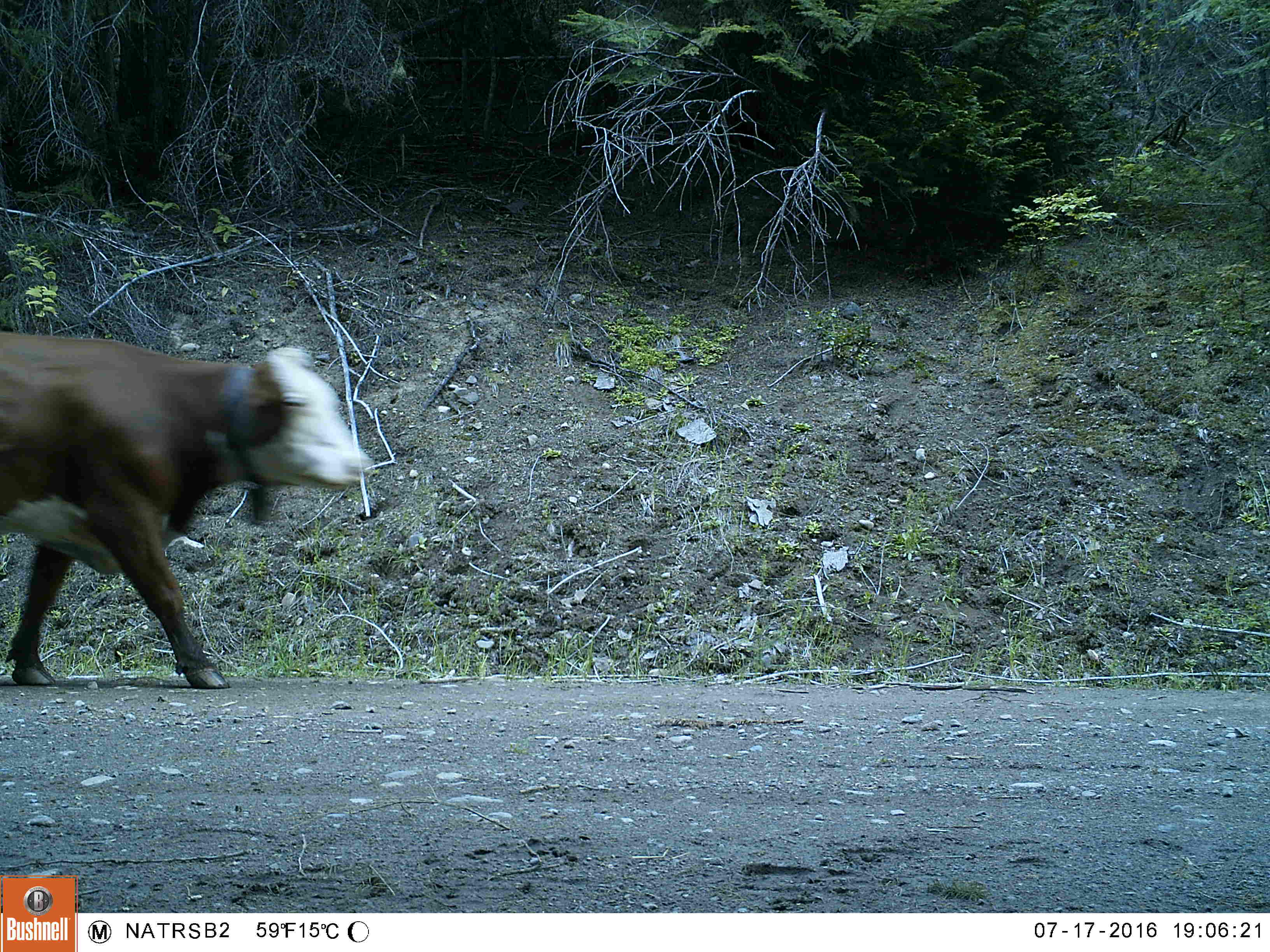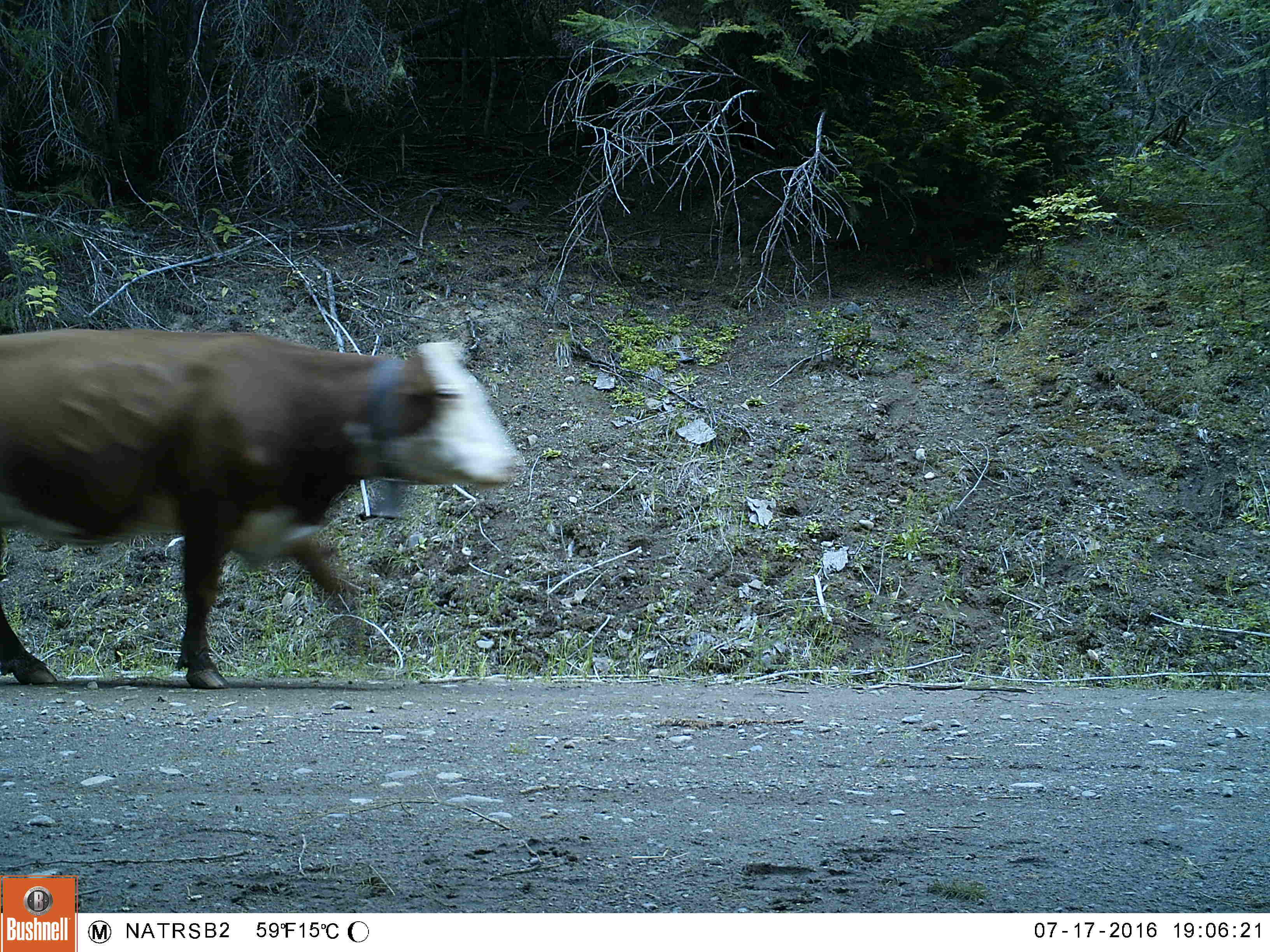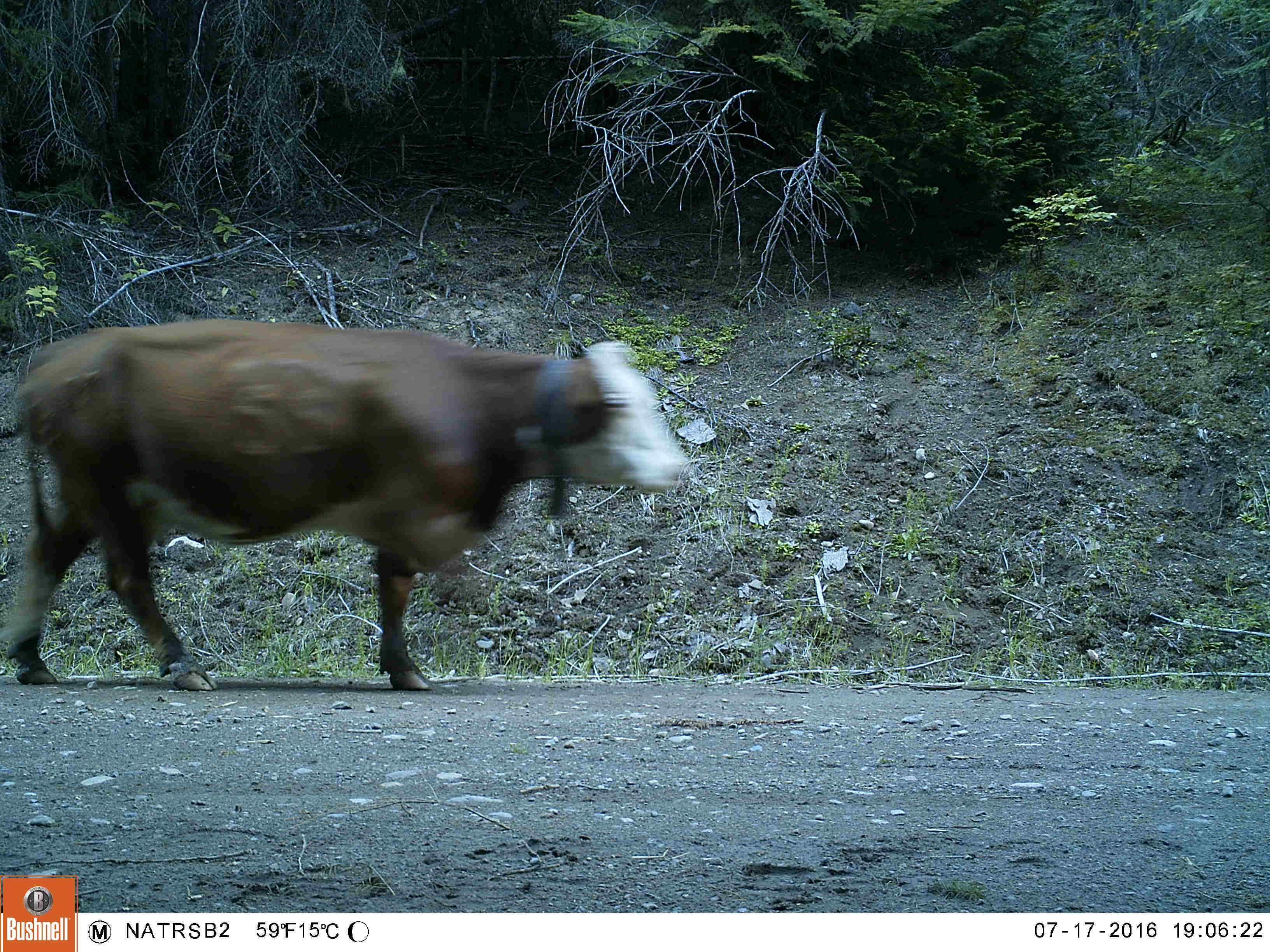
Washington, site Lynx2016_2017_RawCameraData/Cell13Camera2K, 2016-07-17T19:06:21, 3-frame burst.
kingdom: Animalia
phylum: Chordata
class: Mammalia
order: Artiodactyla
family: Bovidae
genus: Bos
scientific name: Bos taurus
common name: domestic cattle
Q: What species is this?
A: Domestic cattle (Bos taurus).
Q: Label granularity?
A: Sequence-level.